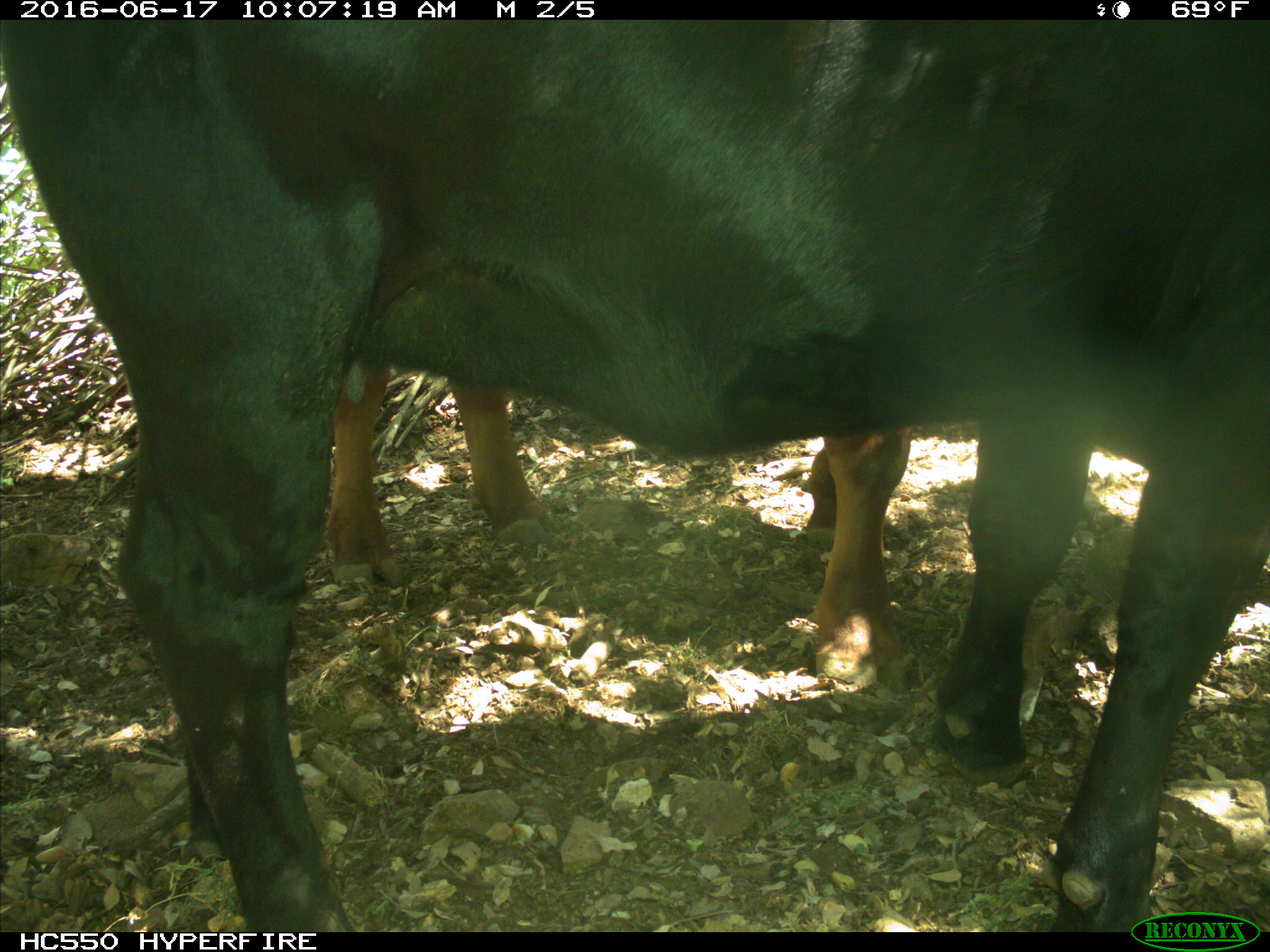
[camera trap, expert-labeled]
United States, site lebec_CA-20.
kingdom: Animalia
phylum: Chordata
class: Mammalia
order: Artiodactyla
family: Bovidae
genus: Bos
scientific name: Bos taurus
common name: domestic cow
Bos taurus (domestic cow).